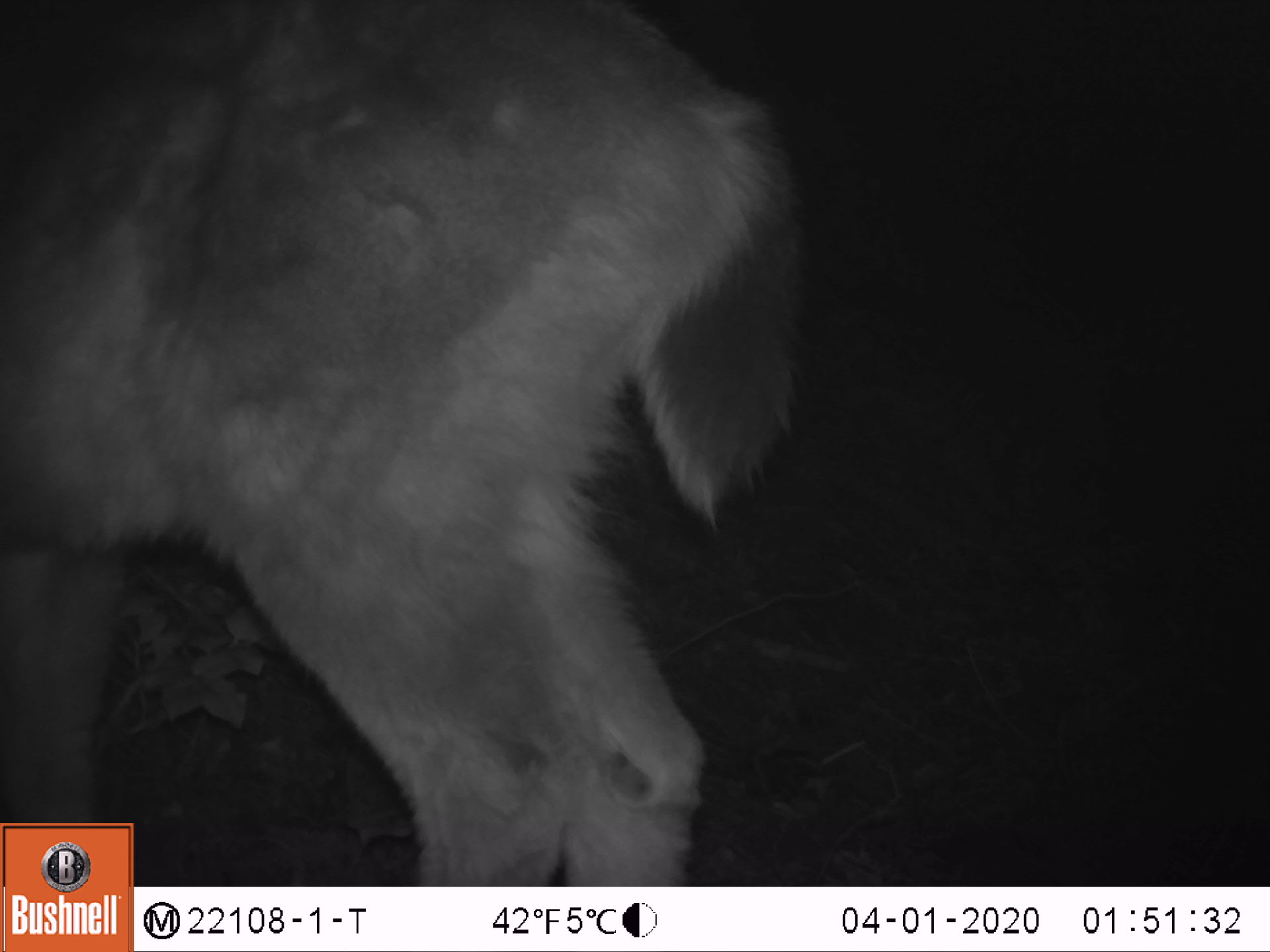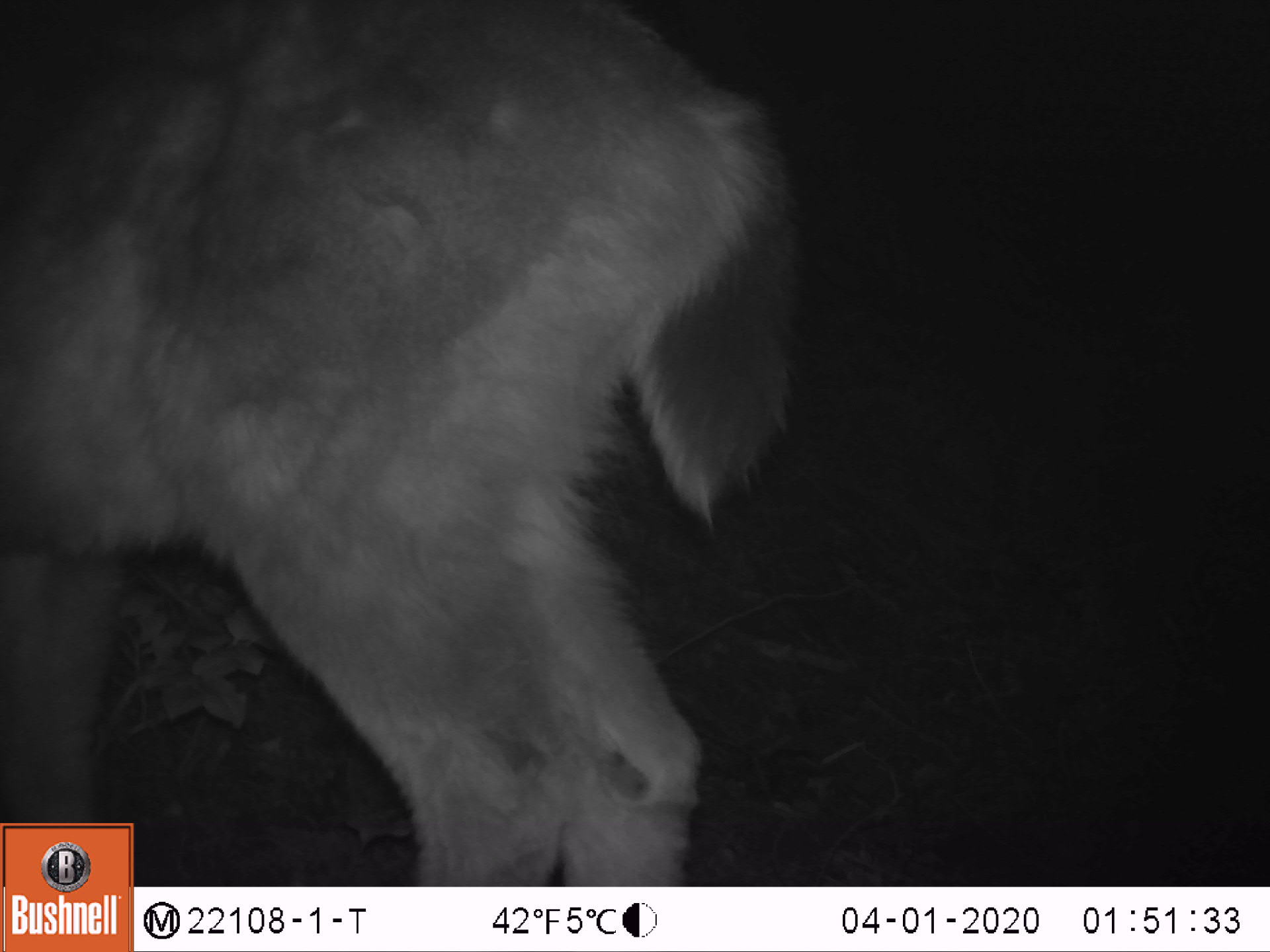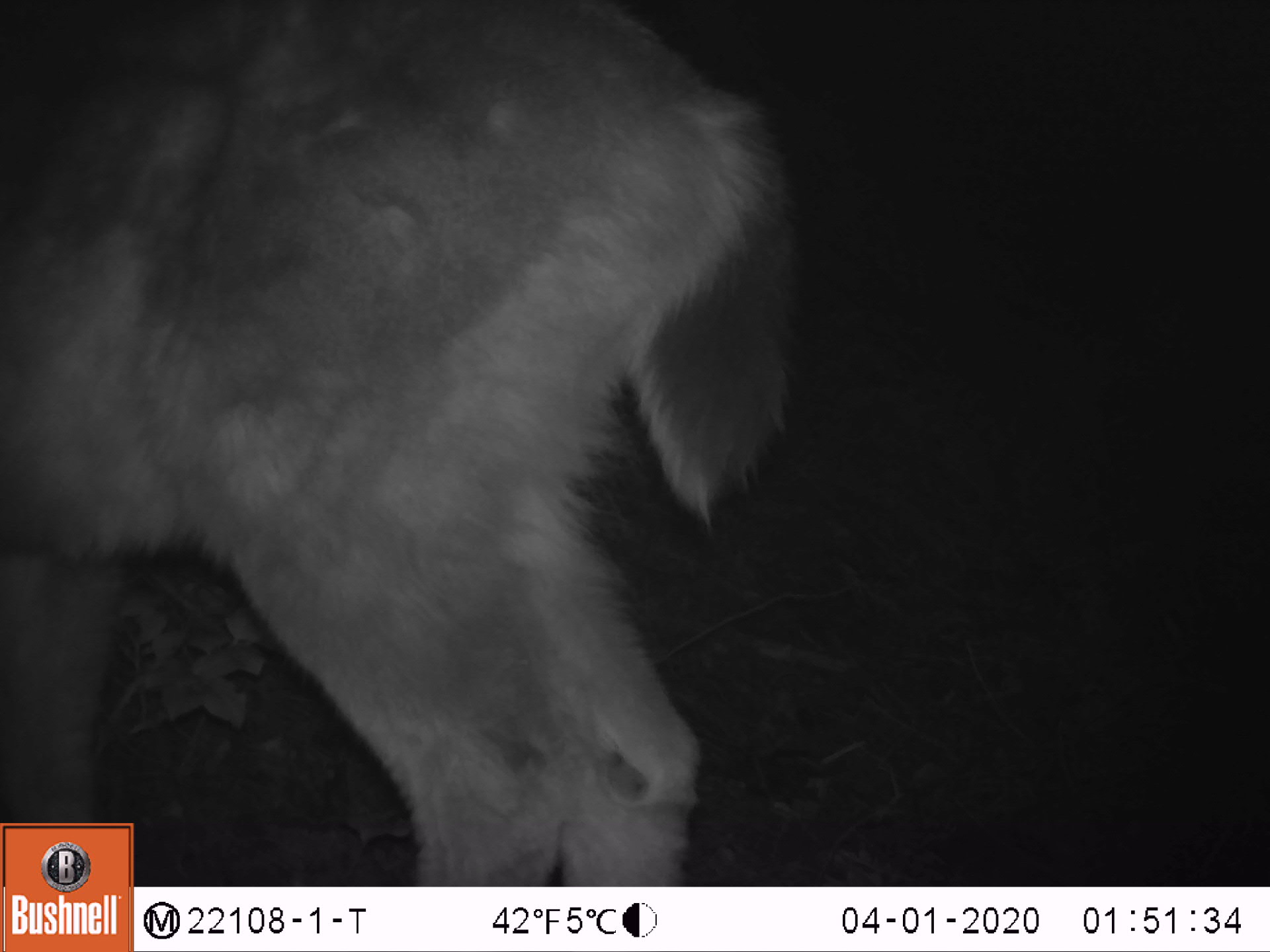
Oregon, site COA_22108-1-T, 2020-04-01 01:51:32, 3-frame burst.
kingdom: Animalia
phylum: Chordata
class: Mammalia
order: Artiodactyla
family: Cervidae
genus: Odocoileus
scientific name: Odocoileus hemionus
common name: black-tailed deer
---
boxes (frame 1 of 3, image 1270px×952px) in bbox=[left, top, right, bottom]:
black-tailed deer: bbox=[0, 2, 837, 819]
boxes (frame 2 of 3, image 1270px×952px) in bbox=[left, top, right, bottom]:
black-tailed deer: bbox=[0, 0, 824, 819]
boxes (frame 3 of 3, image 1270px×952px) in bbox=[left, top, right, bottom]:
black-tailed deer: bbox=[0, 0, 828, 819]